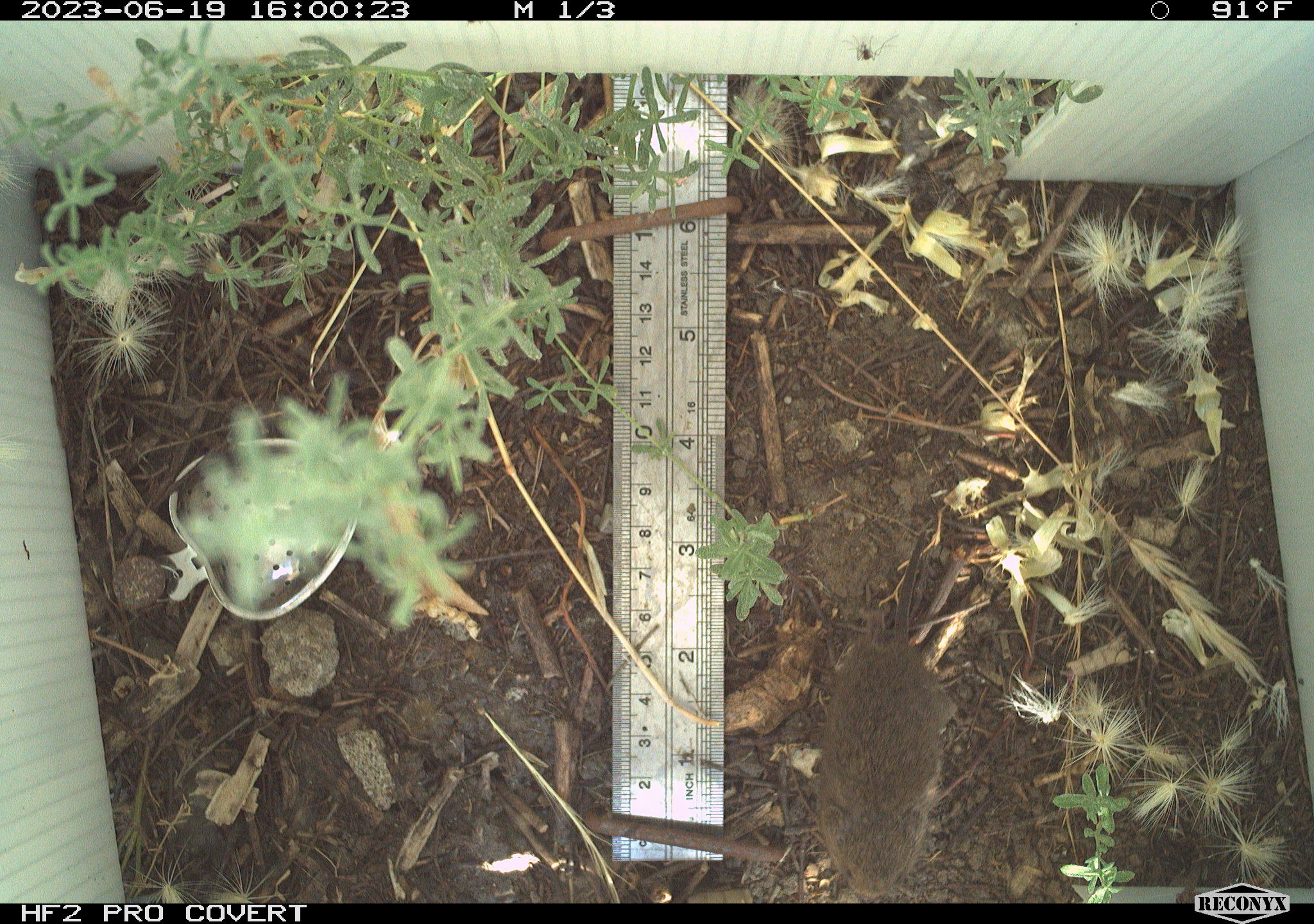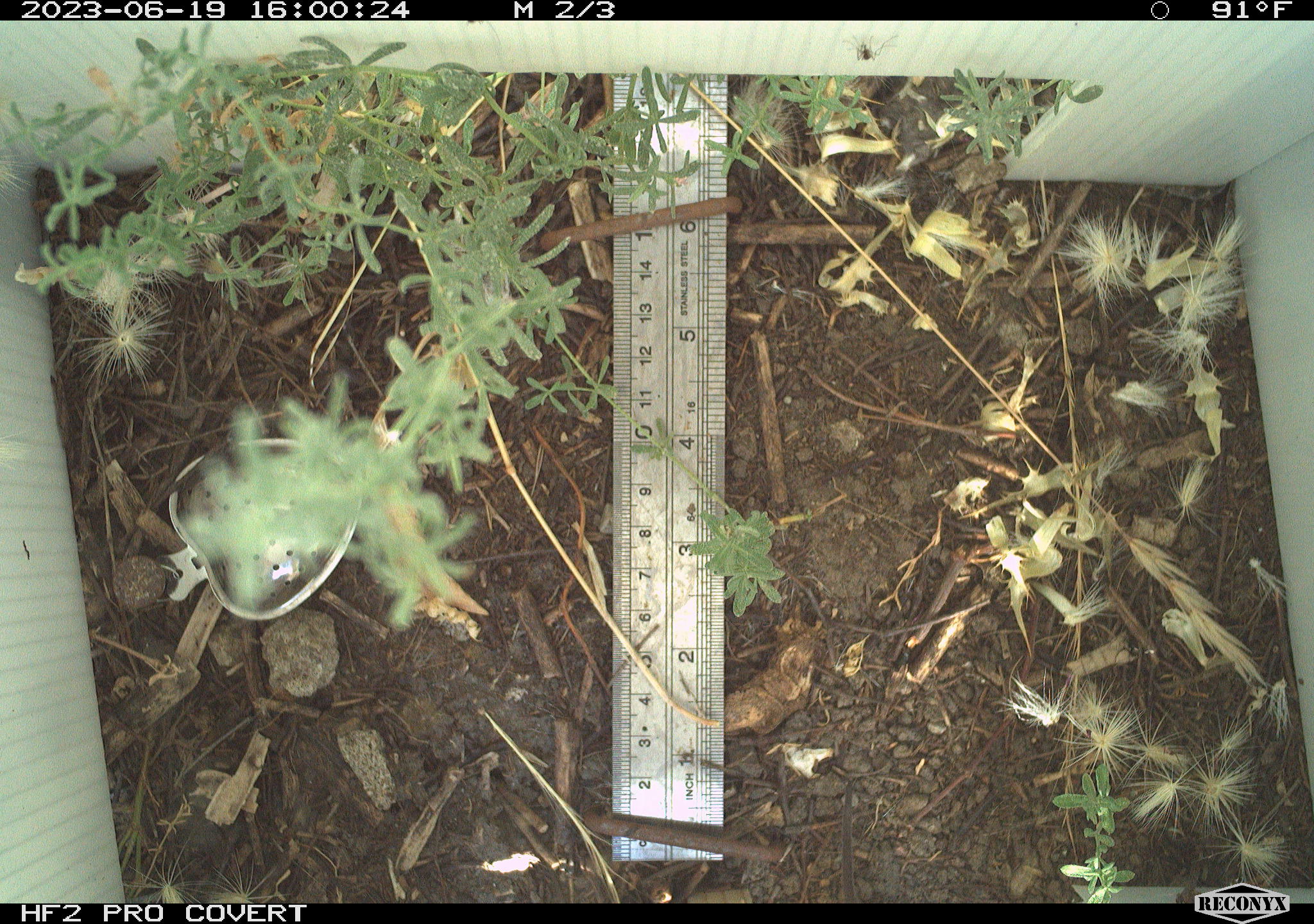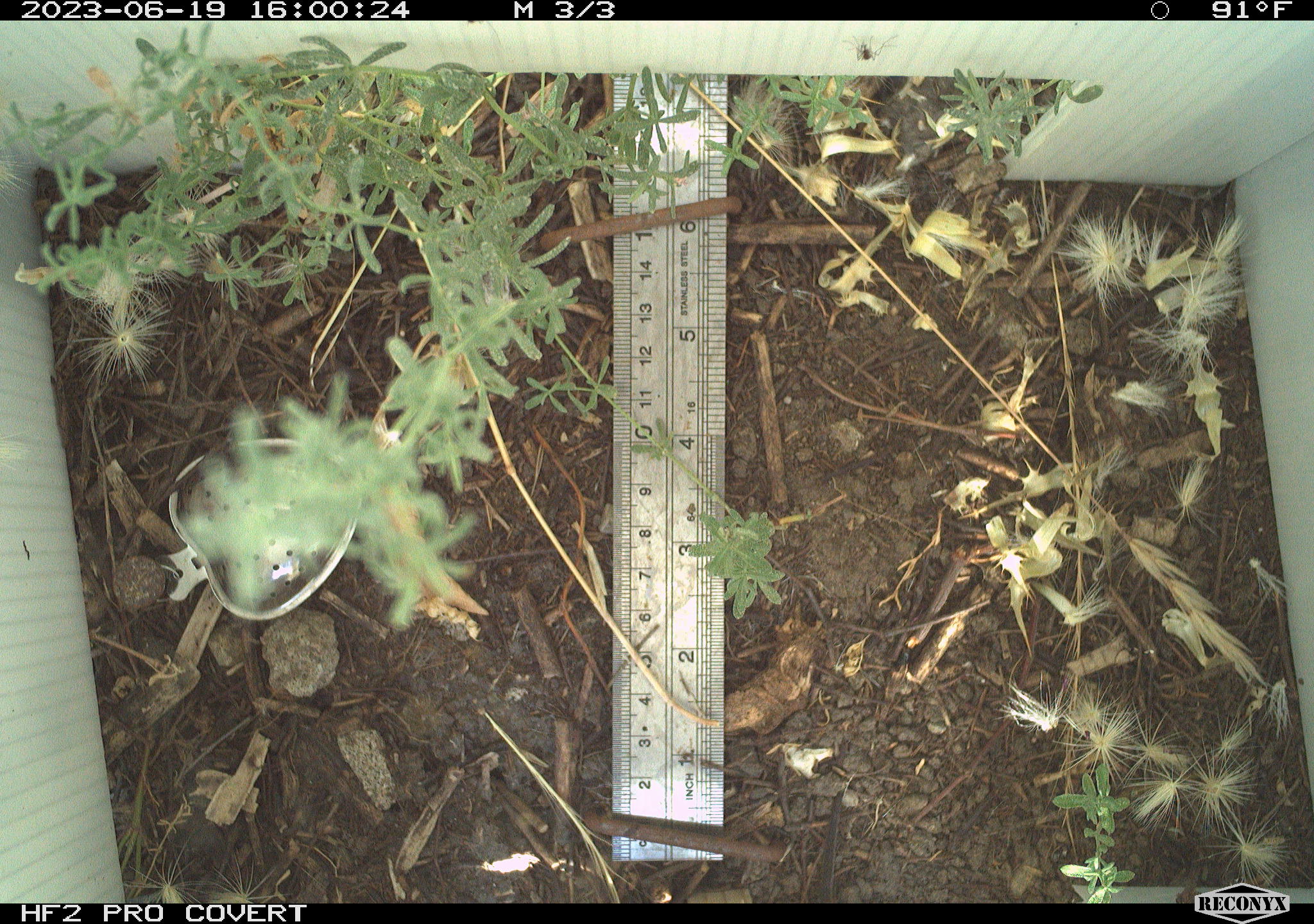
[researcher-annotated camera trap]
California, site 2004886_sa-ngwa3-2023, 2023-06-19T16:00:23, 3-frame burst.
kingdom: Animalia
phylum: Chordata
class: Mammalia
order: Rodentia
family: Cricetidae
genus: Microtus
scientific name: Microtus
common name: meadow vole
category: microtus species